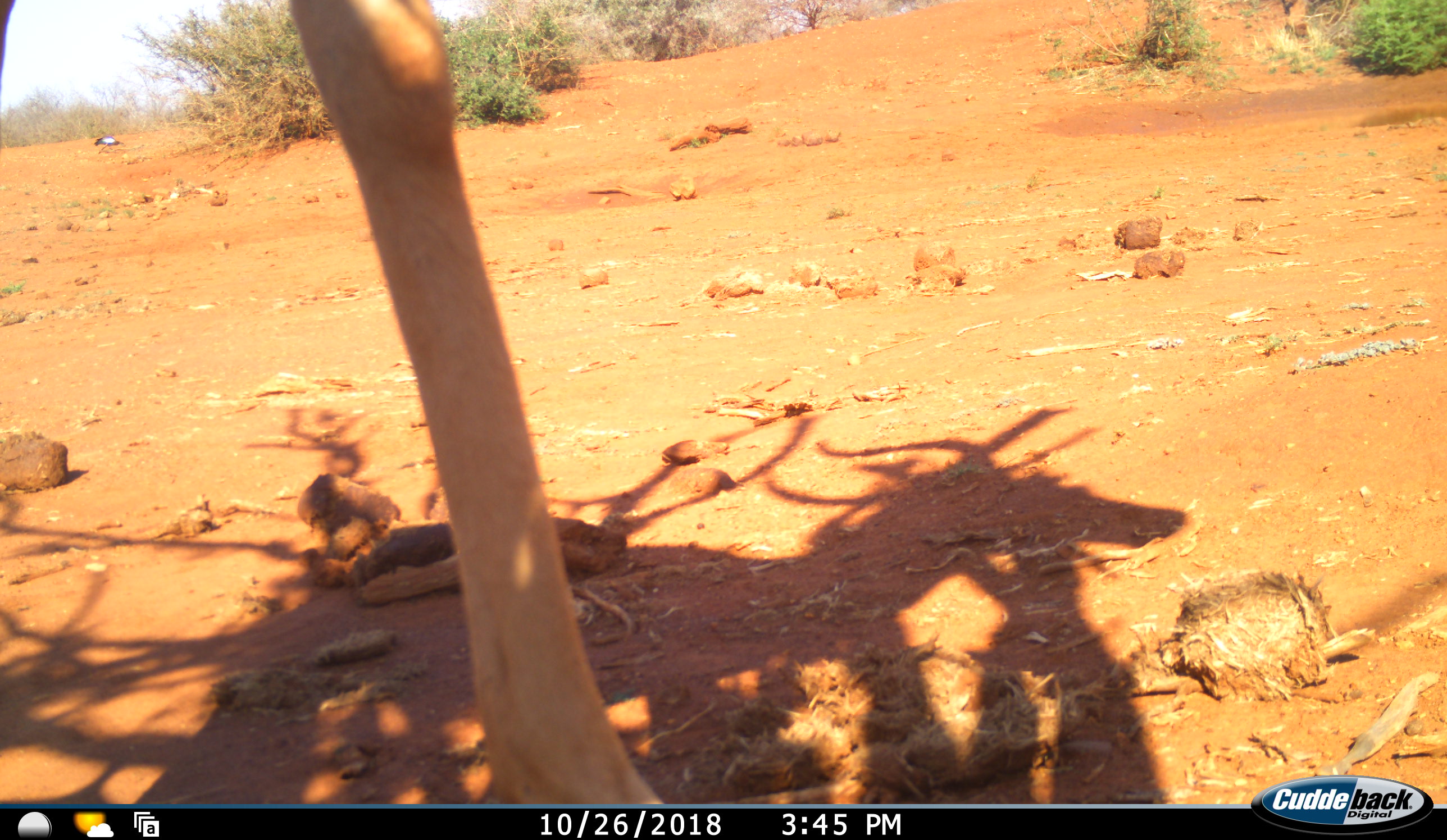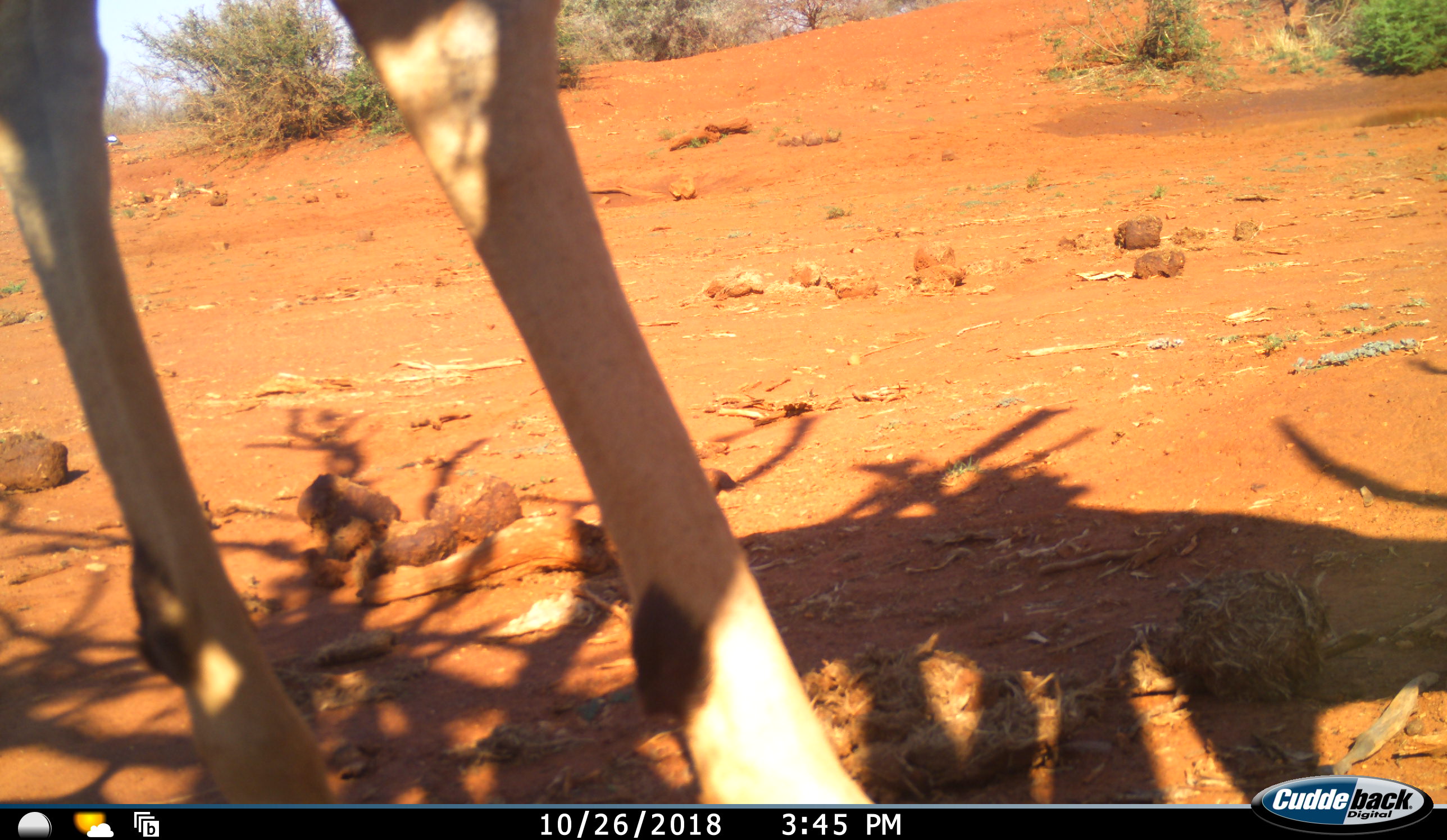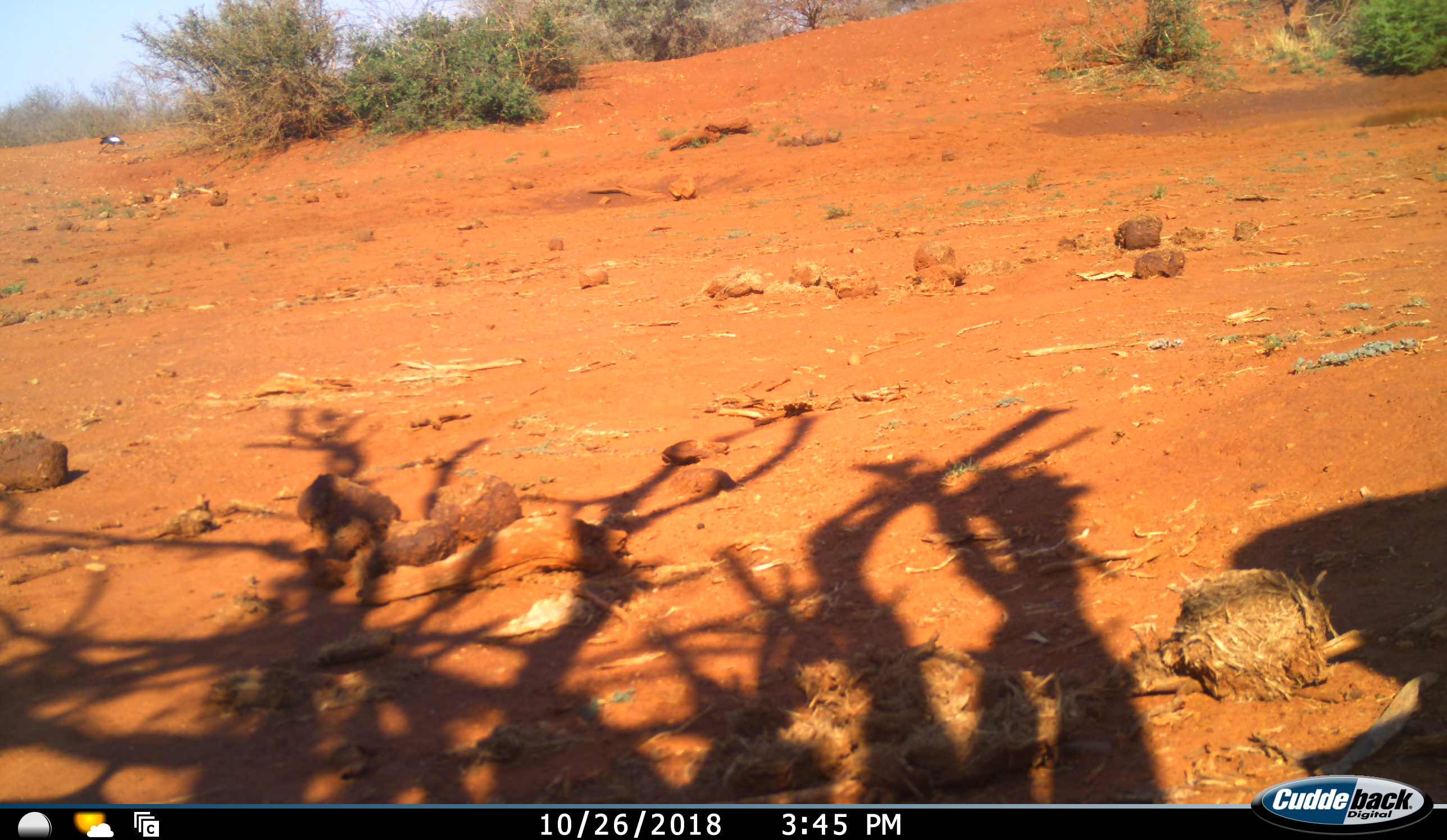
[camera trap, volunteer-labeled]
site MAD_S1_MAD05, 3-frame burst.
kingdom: Animalia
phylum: Chordata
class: Mammalia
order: Artiodactyla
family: Bovidae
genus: Aepyceros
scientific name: Aepyceros melampus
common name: impala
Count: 1.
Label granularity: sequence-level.